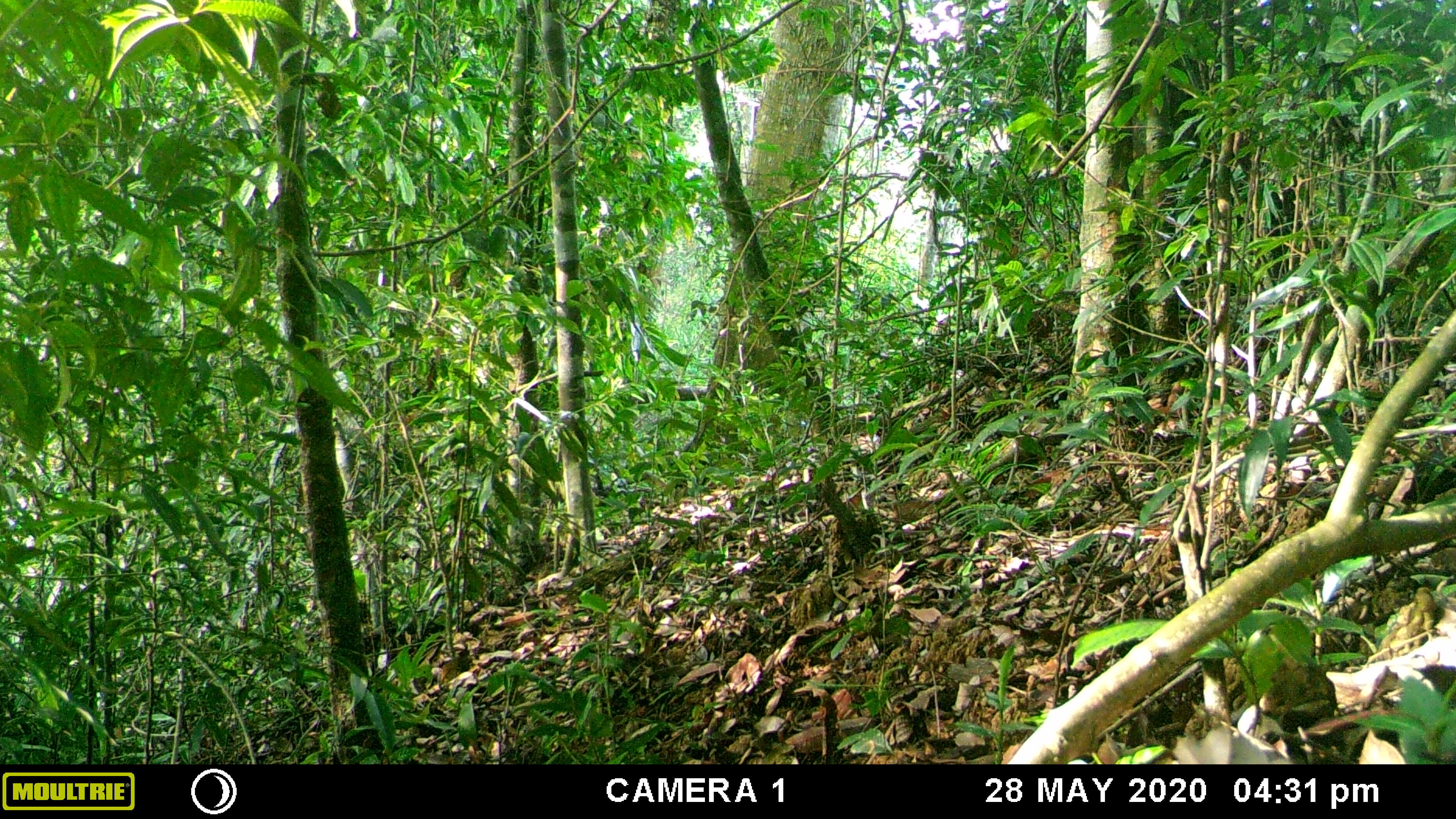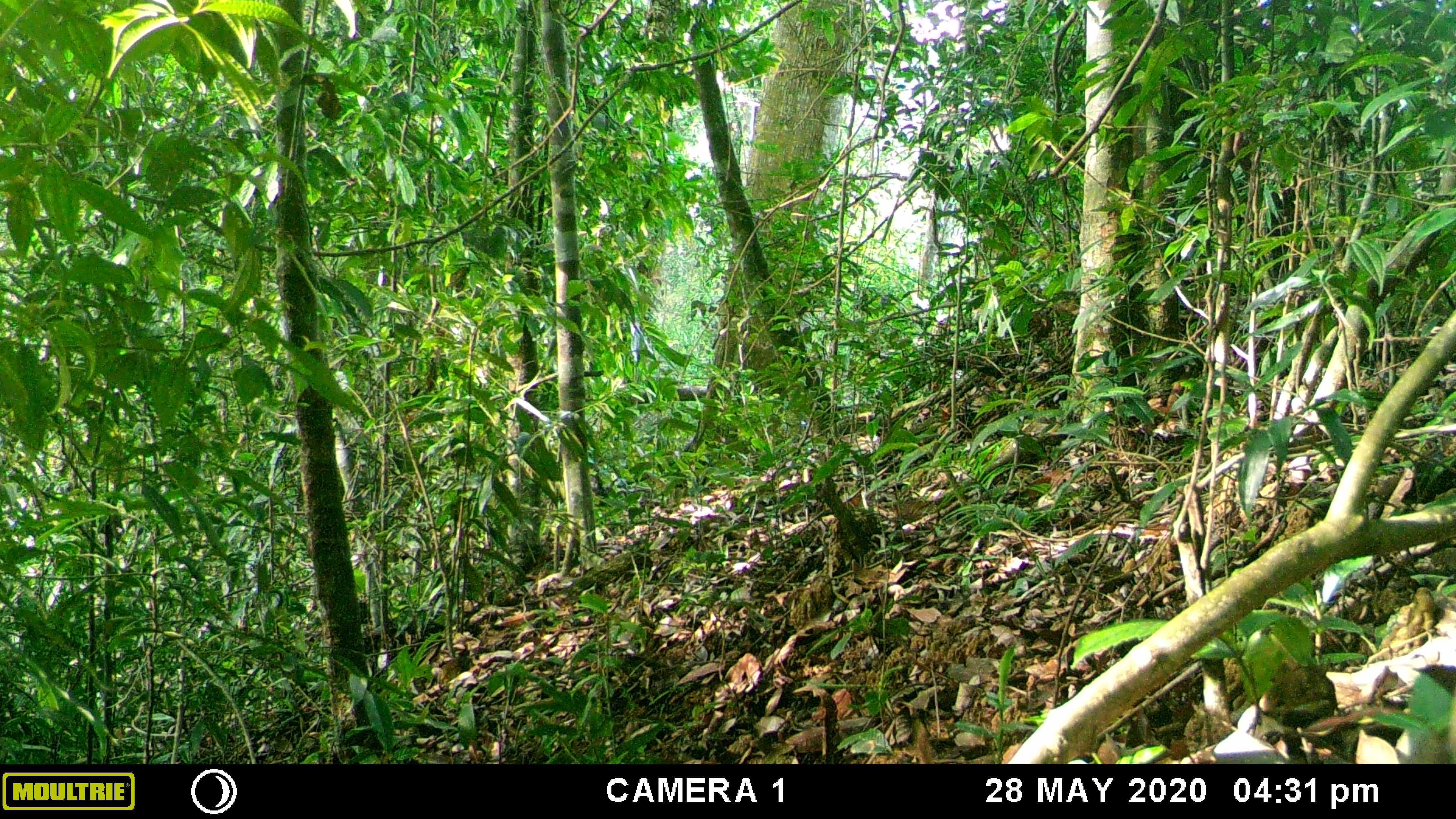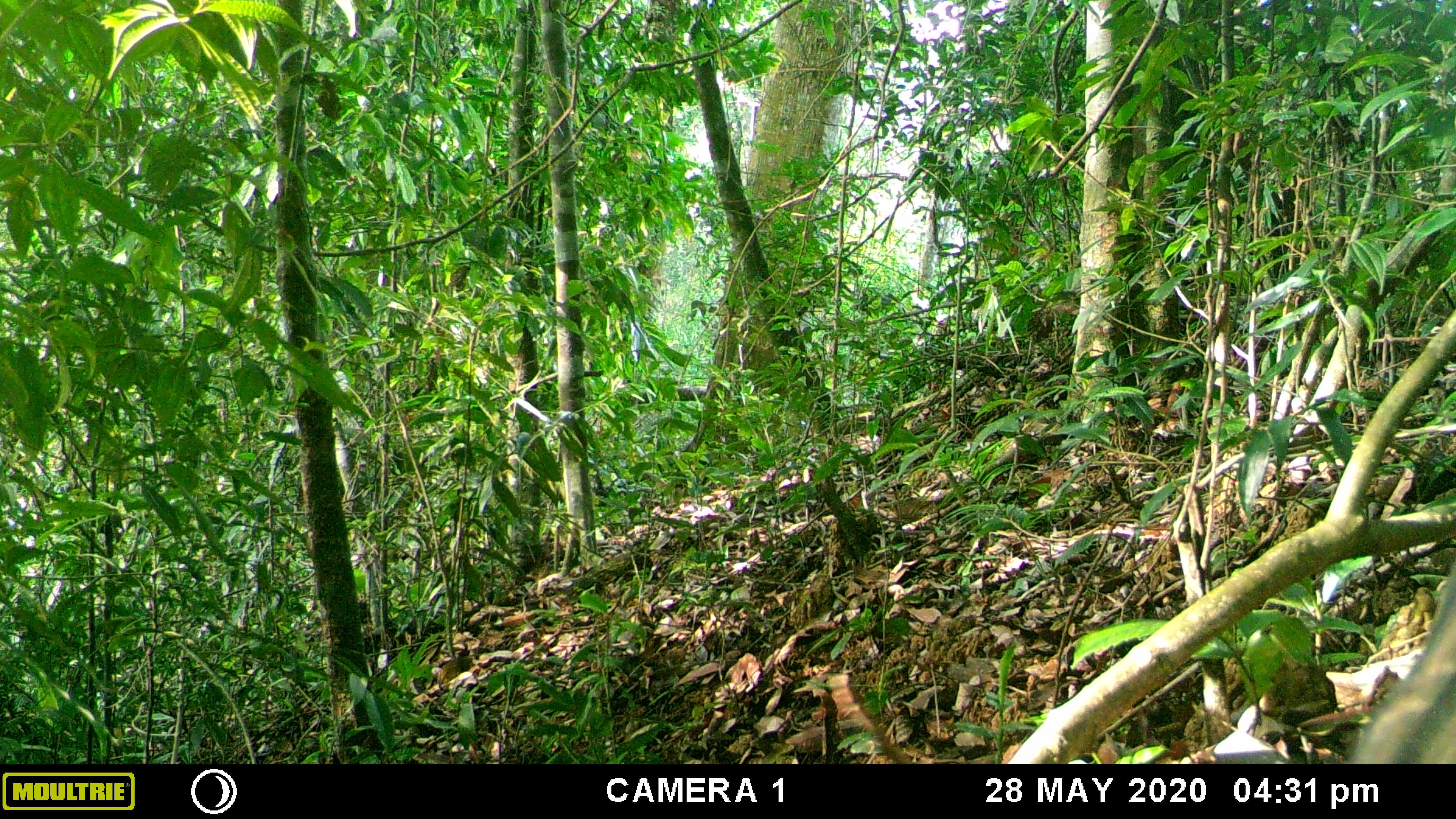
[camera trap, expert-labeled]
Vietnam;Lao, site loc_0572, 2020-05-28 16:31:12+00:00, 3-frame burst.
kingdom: Animalia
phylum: Chordata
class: Mammalia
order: Artiodactyla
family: Suidae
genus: Sus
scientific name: Sus scrofa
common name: eurasian wild pig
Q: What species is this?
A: Eurasian wild pig (Sus scrofa).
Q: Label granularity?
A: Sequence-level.